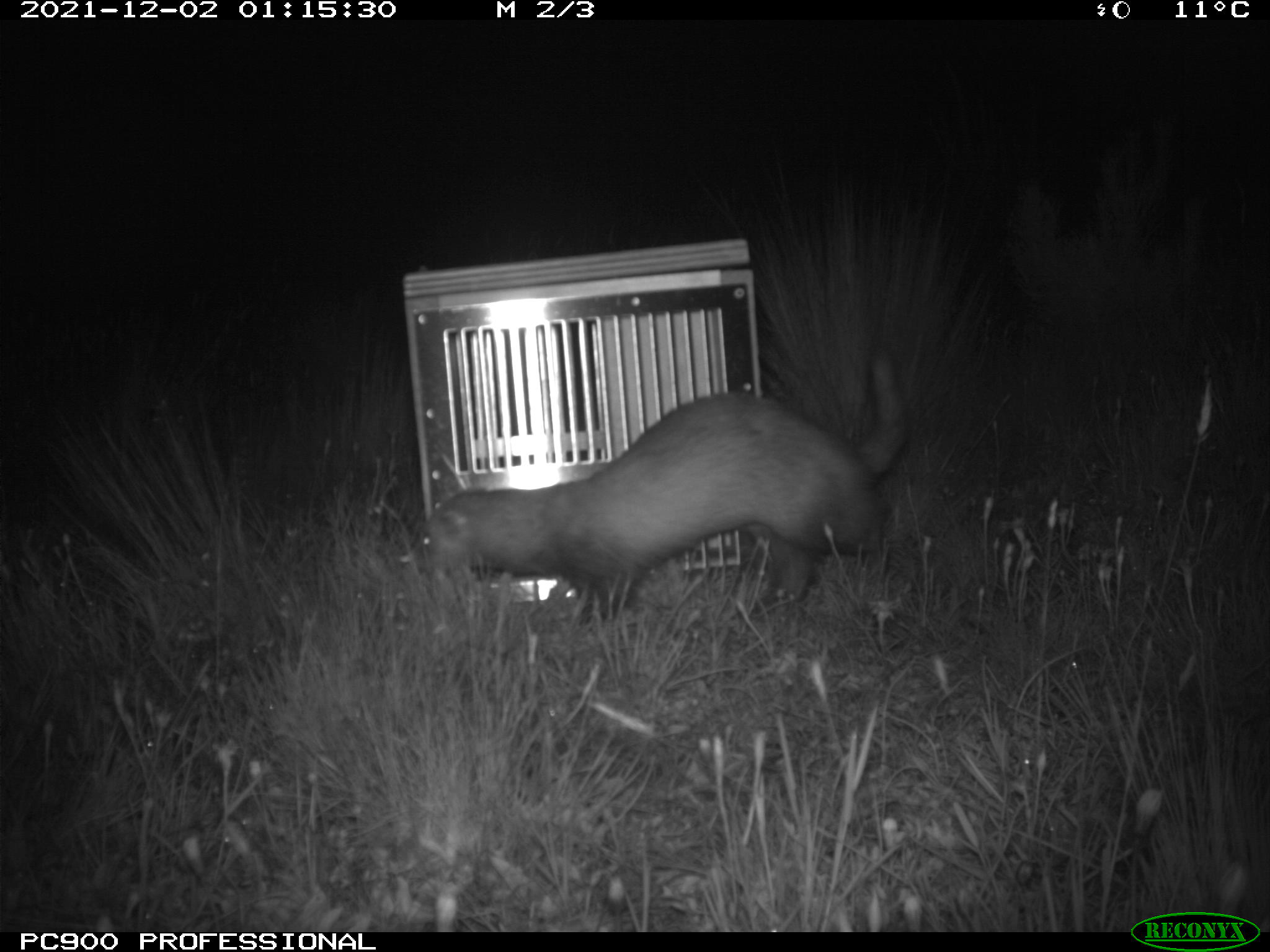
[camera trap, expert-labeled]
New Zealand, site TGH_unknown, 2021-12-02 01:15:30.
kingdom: Animalia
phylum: Chordata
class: Mammalia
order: Carnivora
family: Mustelidae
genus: Mustela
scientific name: Mustela furo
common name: ferret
Ferret (Mustela furo).